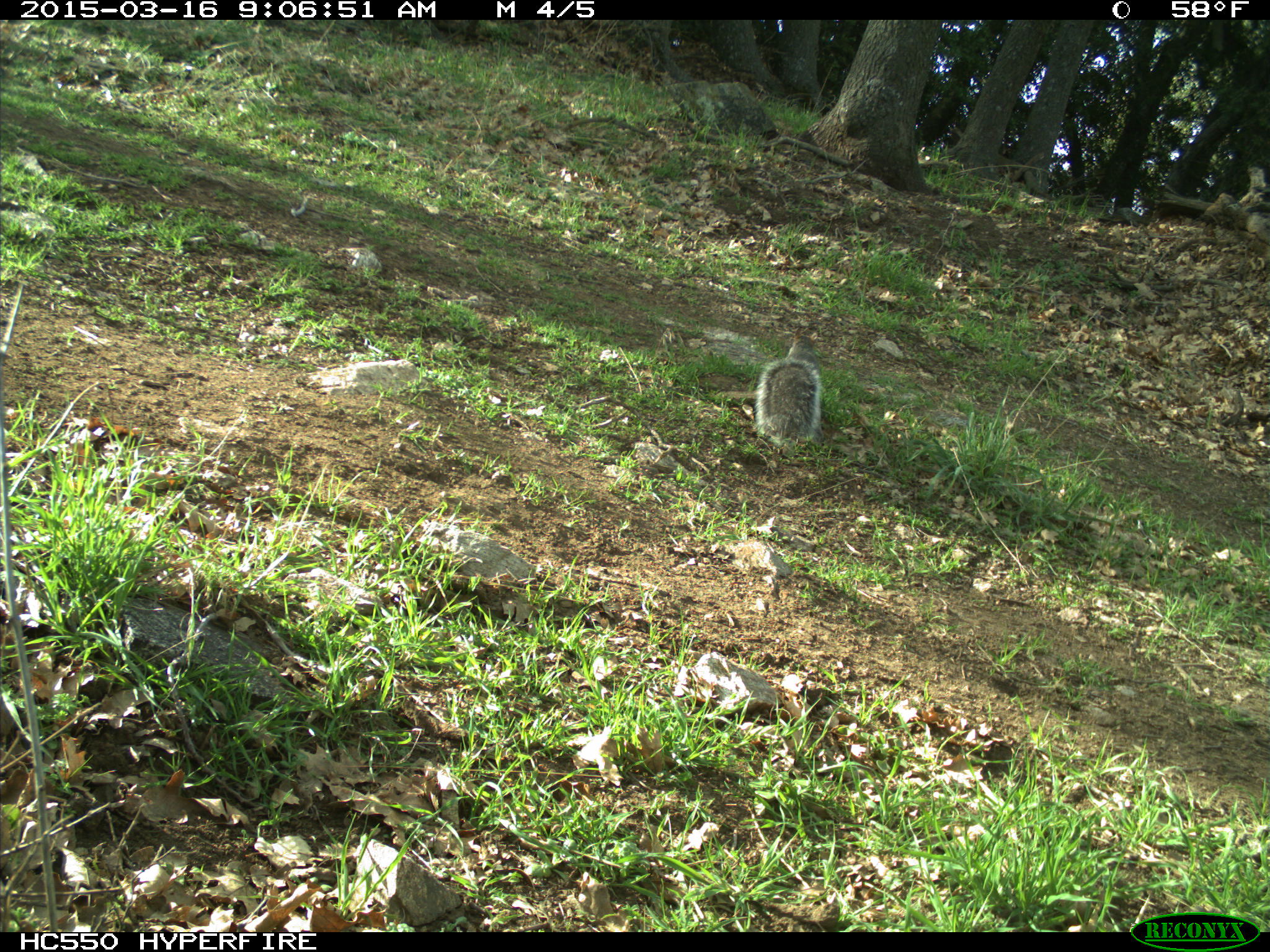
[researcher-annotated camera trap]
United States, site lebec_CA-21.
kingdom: Animalia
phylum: Chordata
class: Mammalia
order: Rodentia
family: Sciuridae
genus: Sciurus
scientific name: Sciurus carolinensis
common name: eastern gray squirrel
Sciurus carolinensis (eastern gray squirrel).